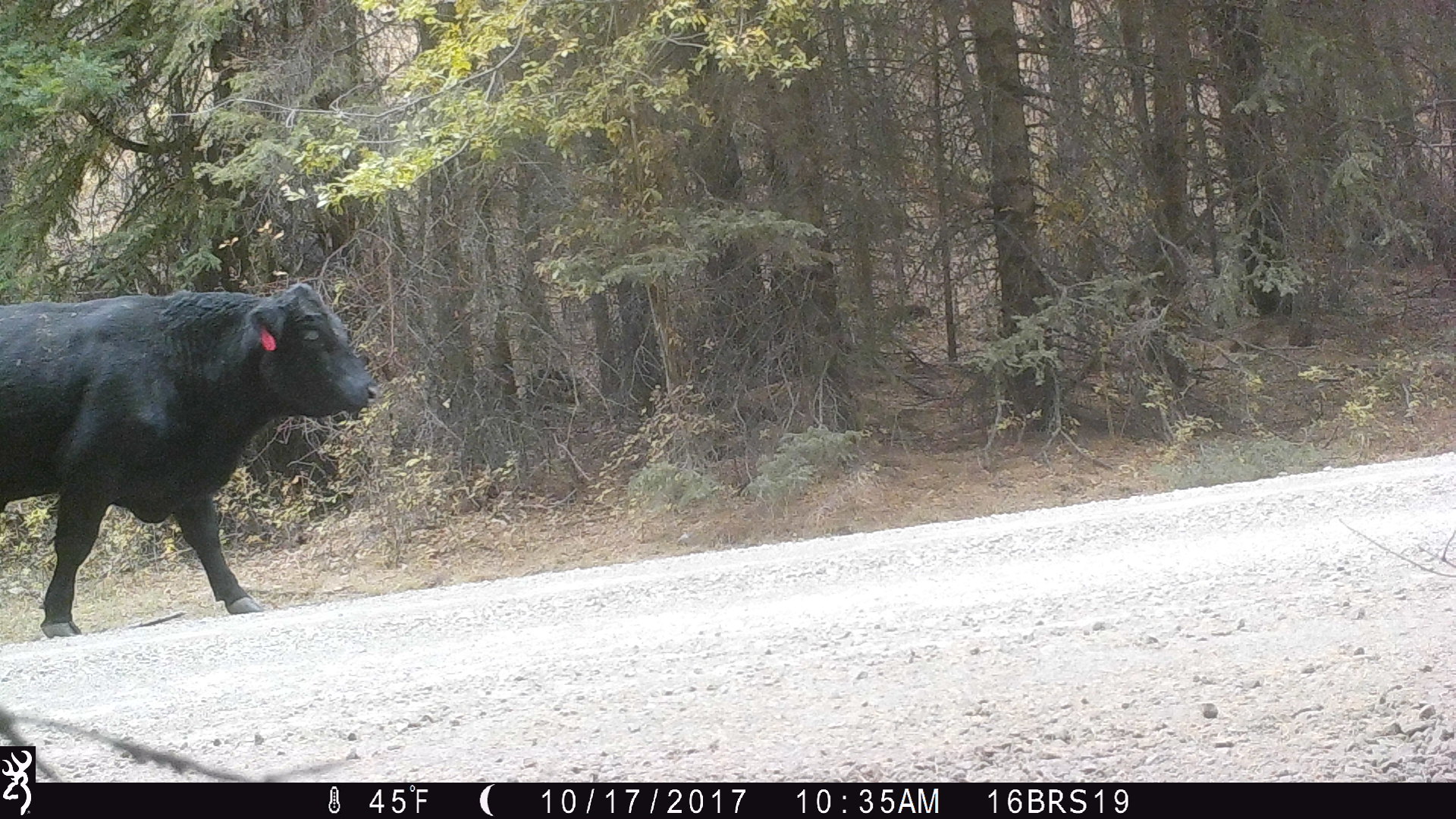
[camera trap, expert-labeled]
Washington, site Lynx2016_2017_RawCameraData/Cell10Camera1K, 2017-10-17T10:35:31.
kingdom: Animalia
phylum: Chordata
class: Mammalia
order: Artiodactyla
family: Bovidae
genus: Bos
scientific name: Bos taurus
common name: domestic cattle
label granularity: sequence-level